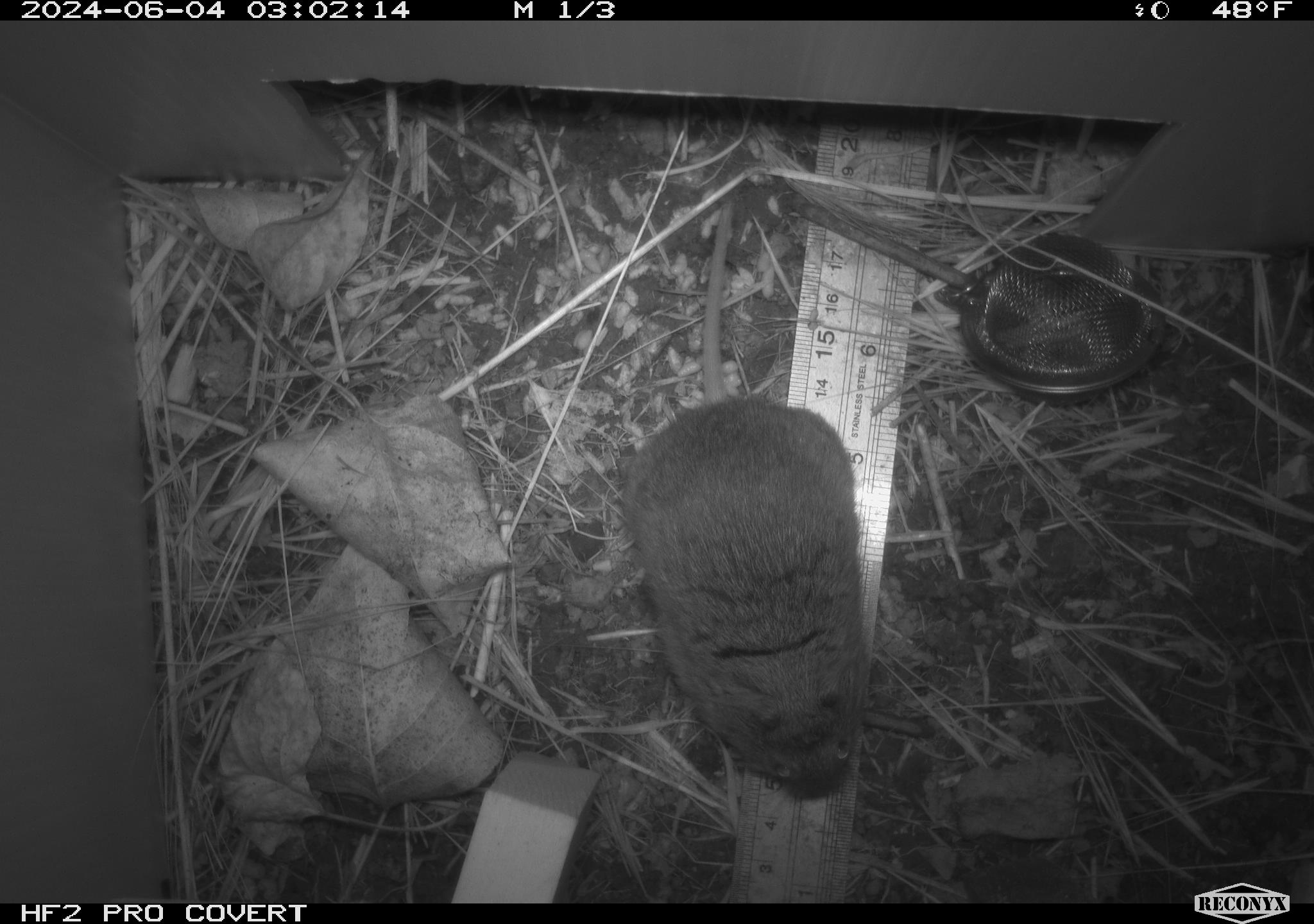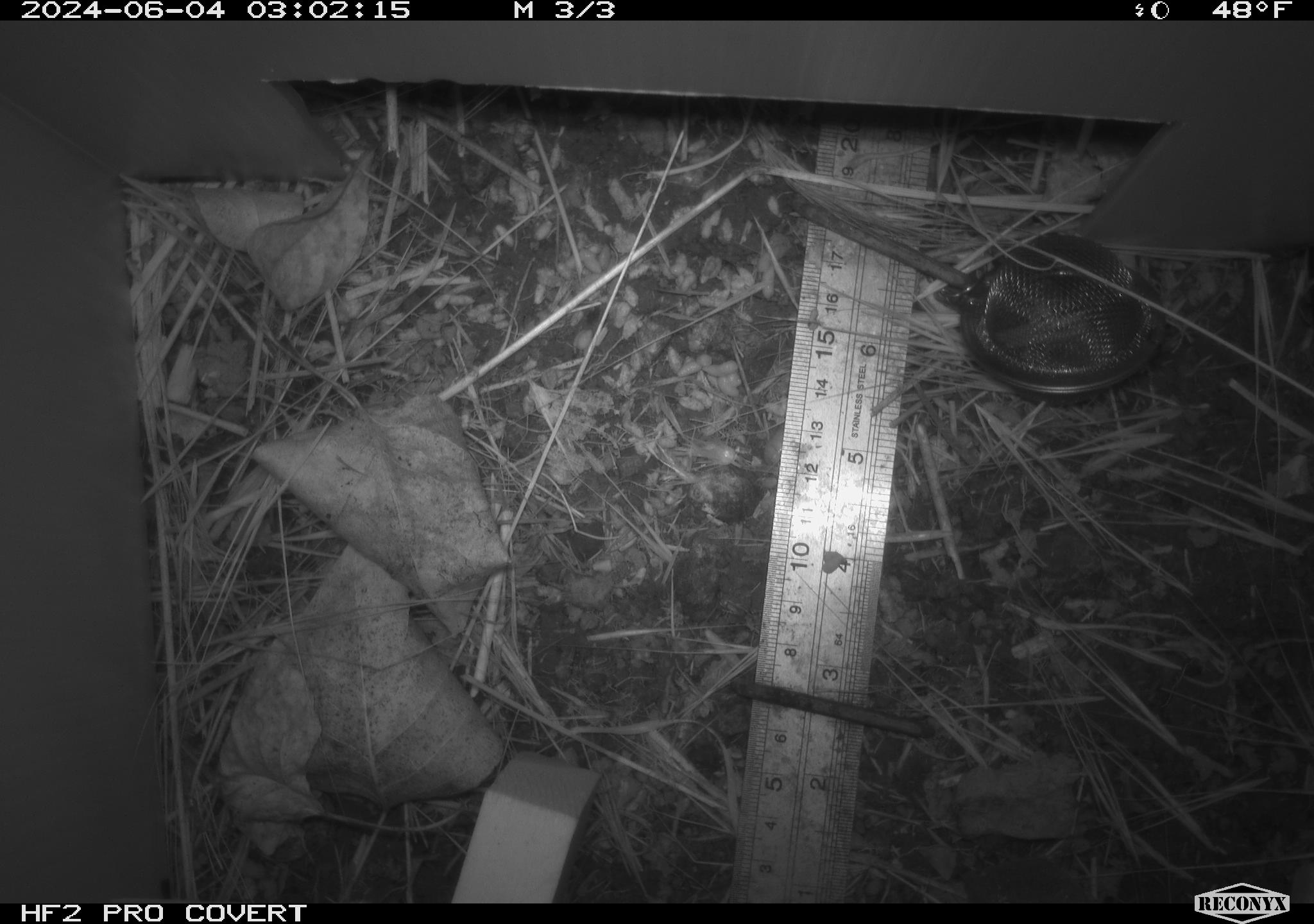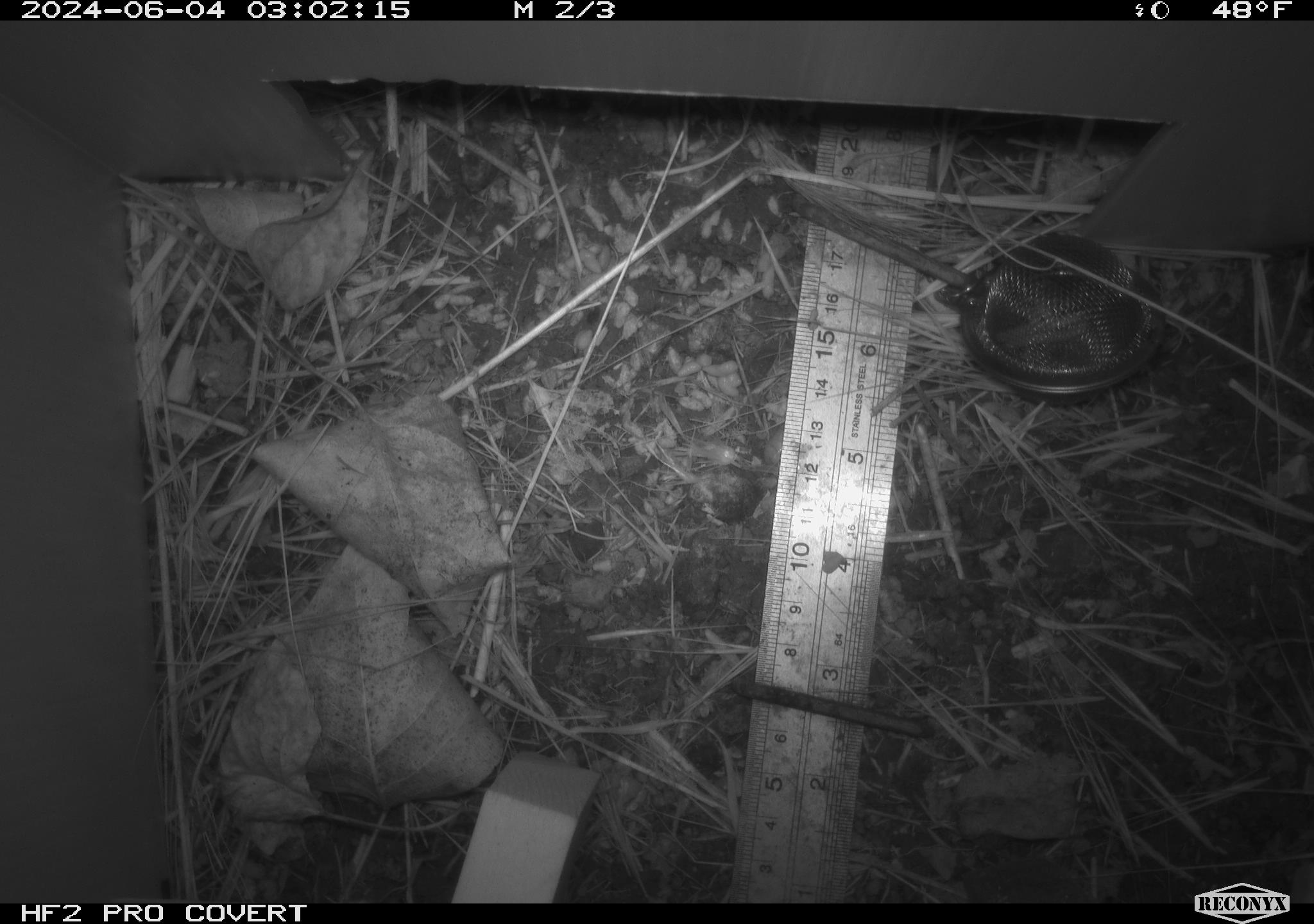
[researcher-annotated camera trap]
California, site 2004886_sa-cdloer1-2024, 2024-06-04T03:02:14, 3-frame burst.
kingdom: Animalia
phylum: Chordata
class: Mammalia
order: Rodentia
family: Cricetidae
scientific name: Arvicolinae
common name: voles, lemmings, and muskrats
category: arvicolinae subfamily